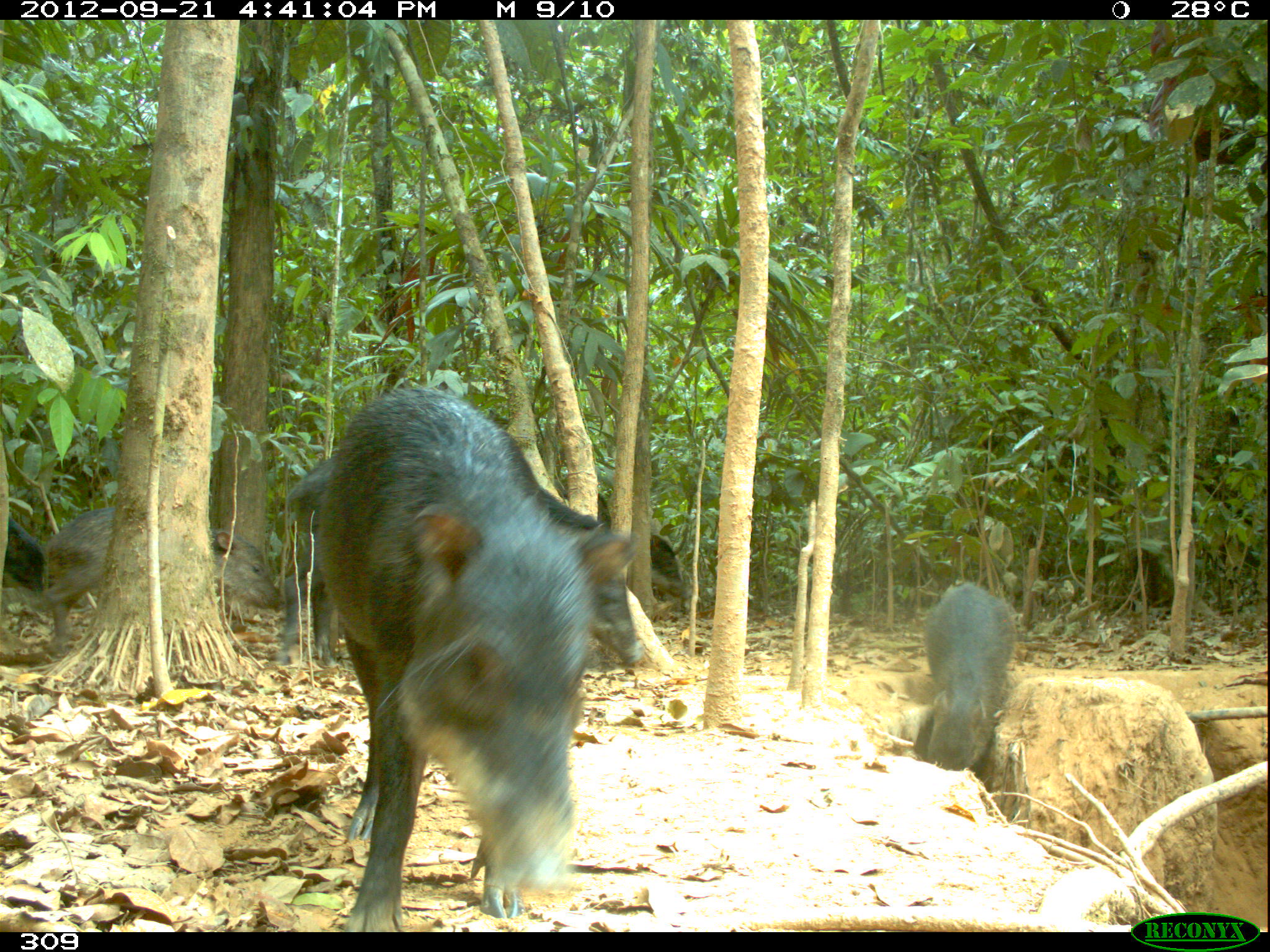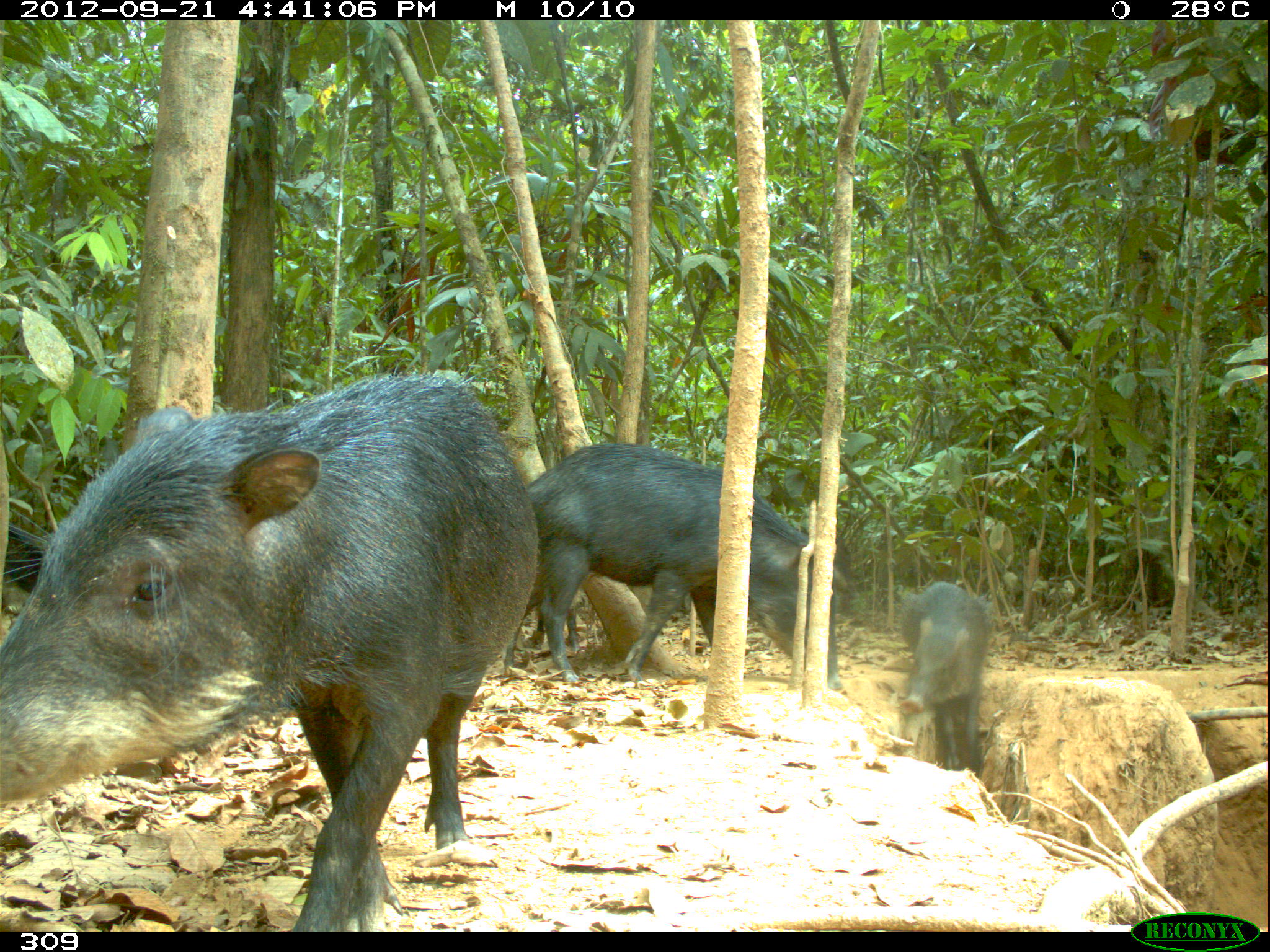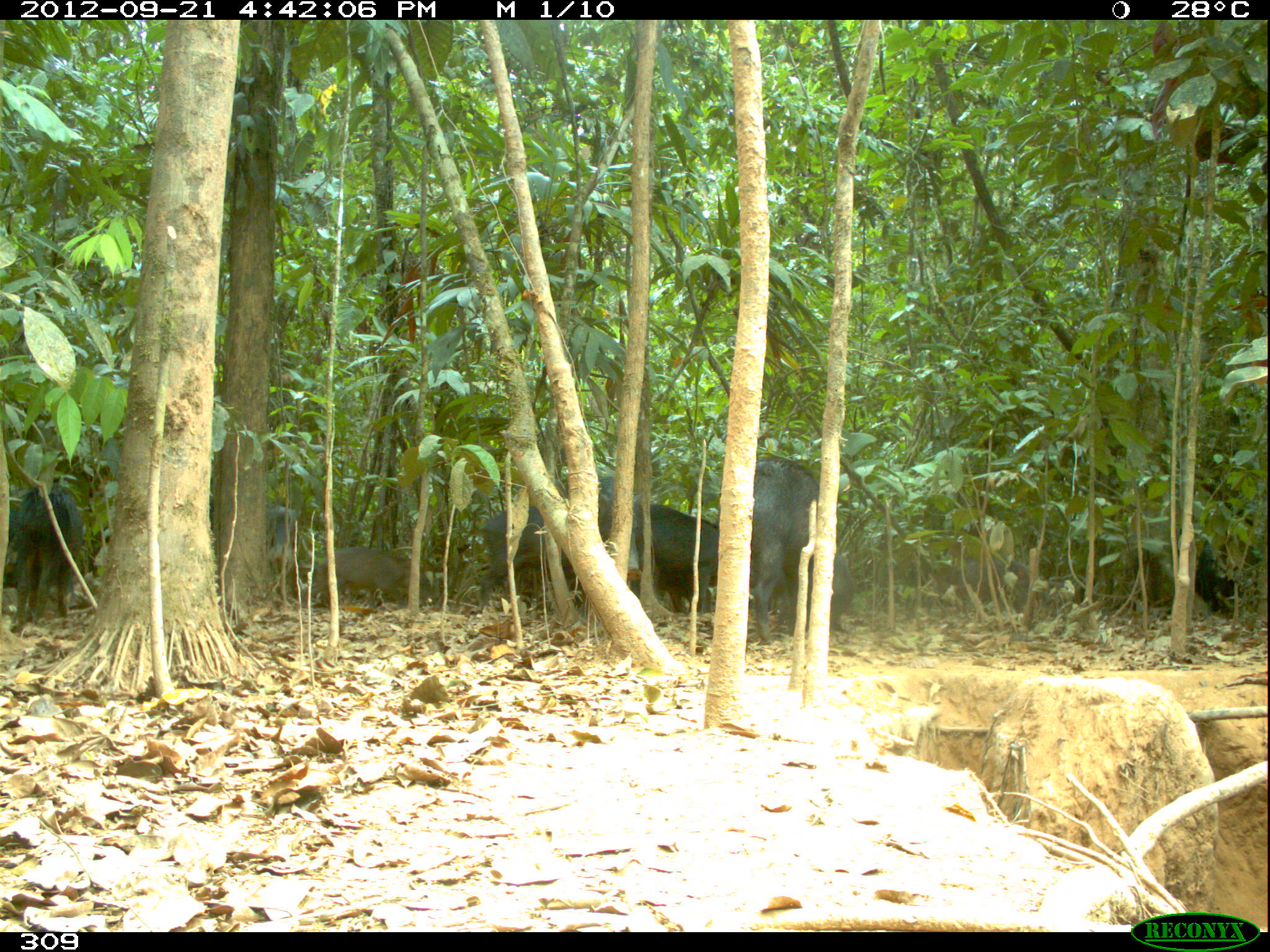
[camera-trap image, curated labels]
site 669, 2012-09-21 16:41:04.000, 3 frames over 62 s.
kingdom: Animalia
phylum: Chordata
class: Mammalia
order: Artiodactyla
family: Tayassuidae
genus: Tayassu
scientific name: Tayassu pecari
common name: white-lipped peccary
Tayassu pecari (white-lipped peccary).